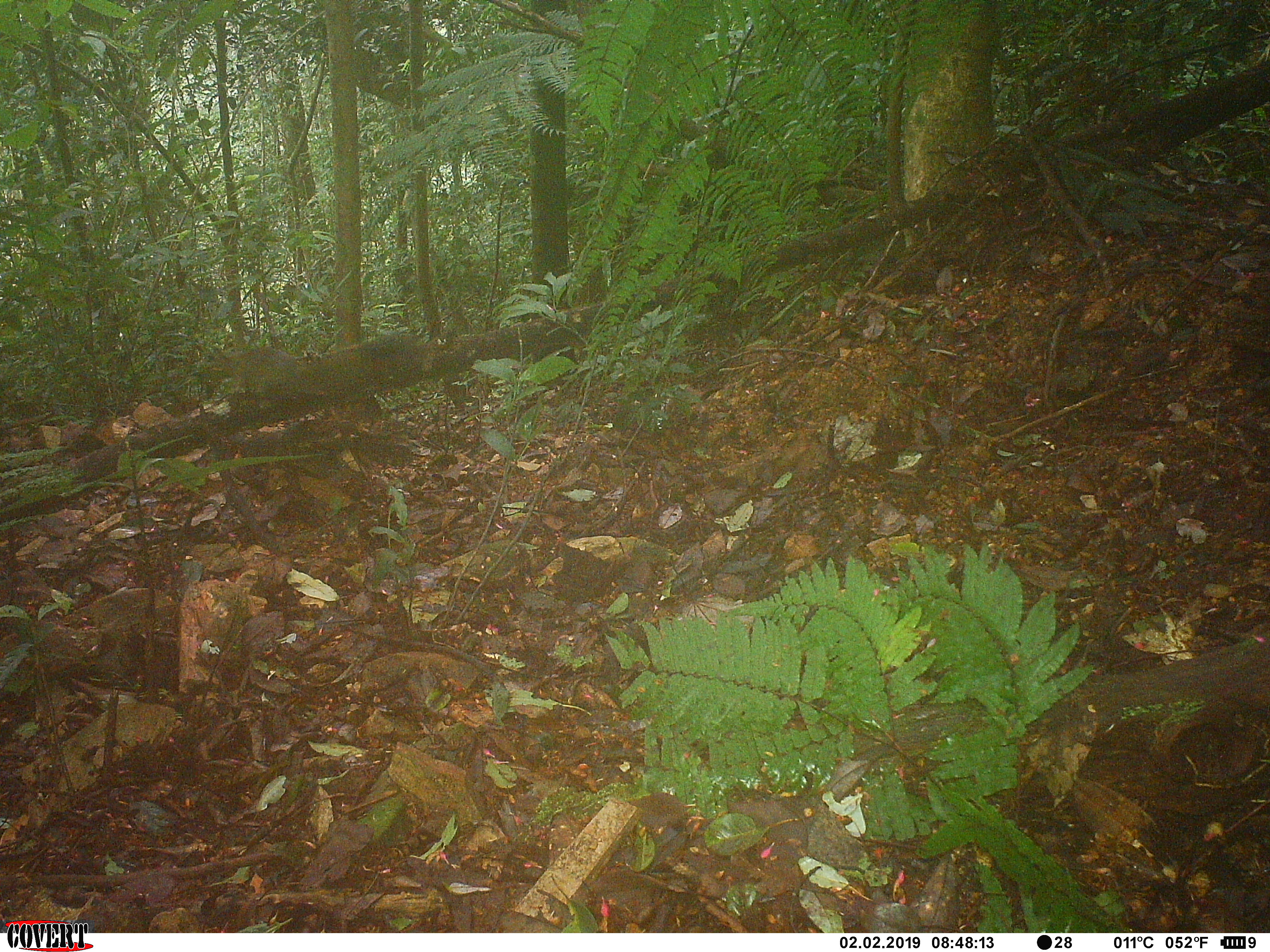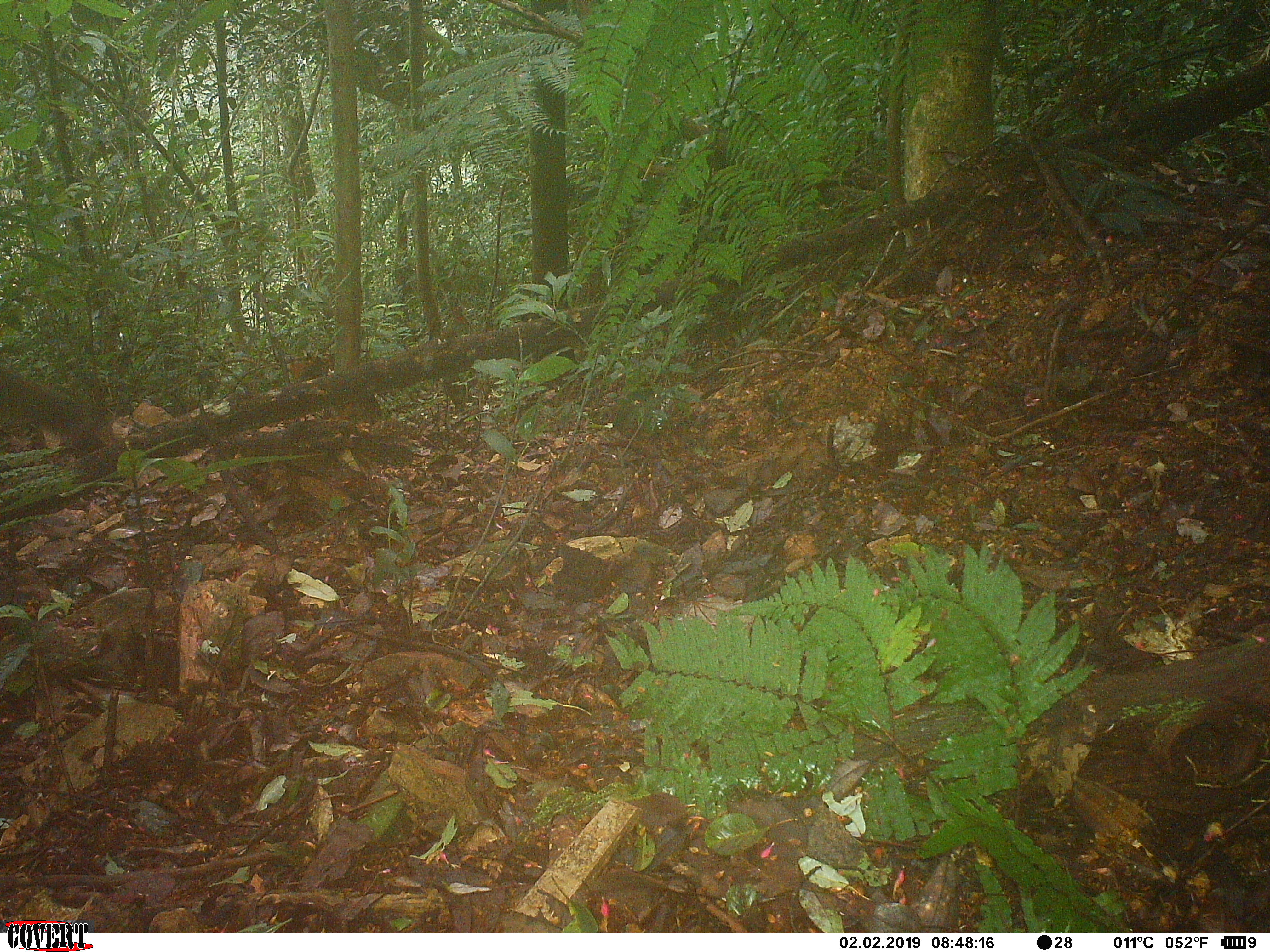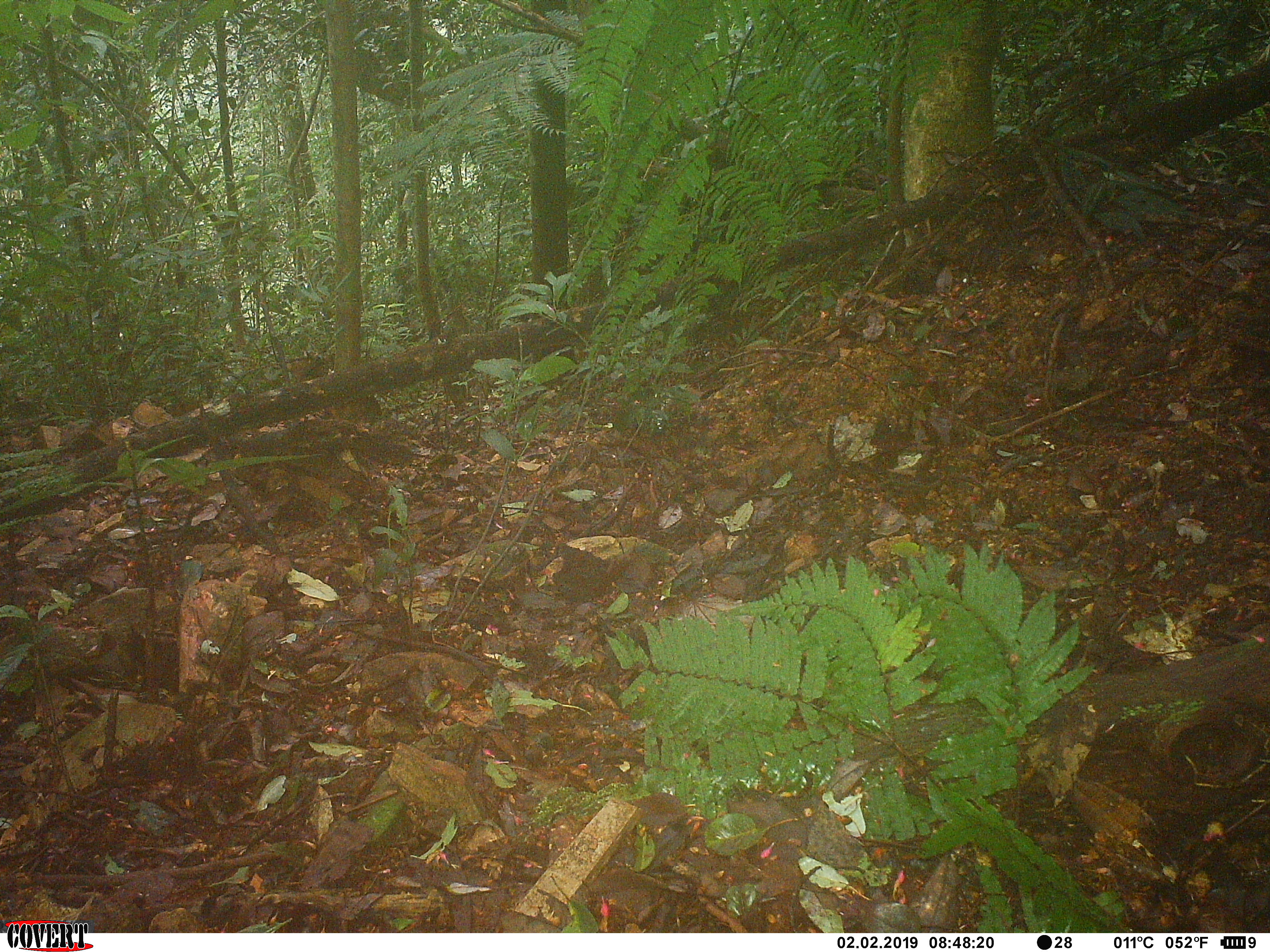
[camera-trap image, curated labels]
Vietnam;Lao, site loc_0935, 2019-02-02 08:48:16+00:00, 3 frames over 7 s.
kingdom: Animalia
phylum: Chordata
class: Mammalia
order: Rodentia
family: Sciuridae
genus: Sciurus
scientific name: Sciurus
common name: squirrel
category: unidentified squirrel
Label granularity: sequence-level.